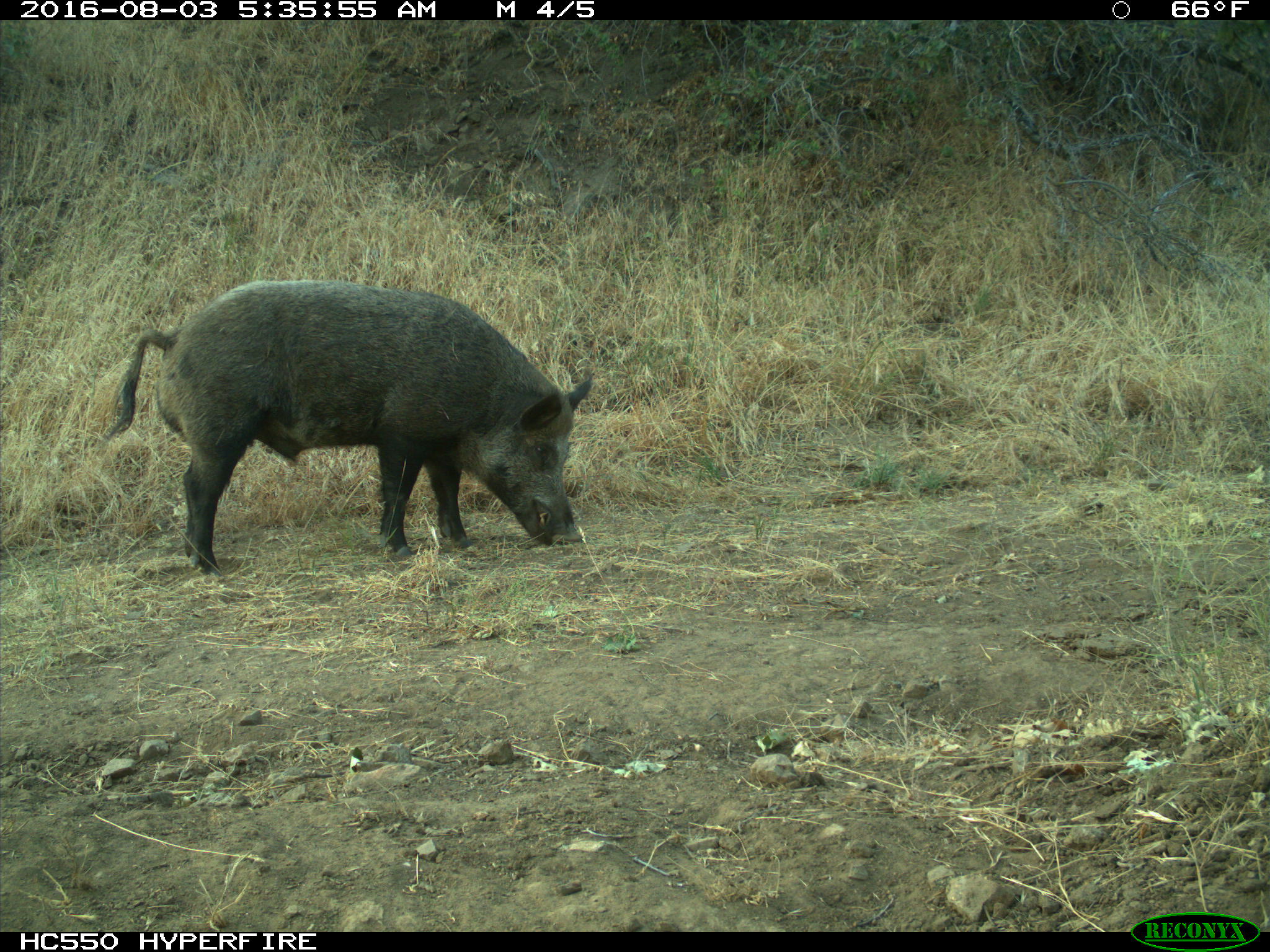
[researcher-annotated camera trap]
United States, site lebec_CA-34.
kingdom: Animalia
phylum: Chordata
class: Mammalia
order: Artiodactyla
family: Suidae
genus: Sus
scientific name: Sus scrofa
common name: wild boar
Sus scrofa (wild boar).